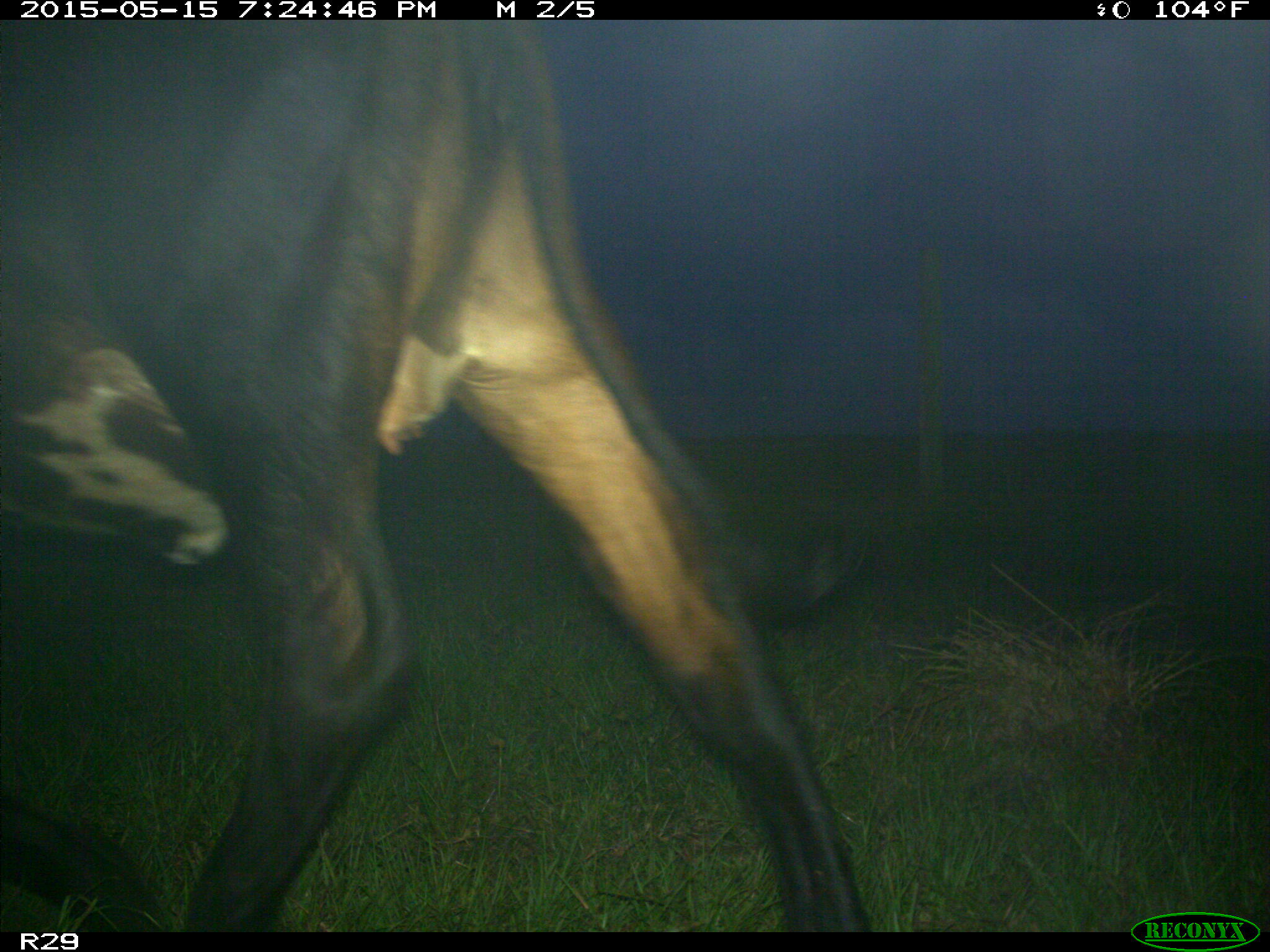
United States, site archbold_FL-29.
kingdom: Animalia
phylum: Chordata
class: Mammalia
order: Artiodactyla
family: Bovidae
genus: Bos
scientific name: Bos taurus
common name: domestic cow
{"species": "Bos taurus (domestic cow)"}